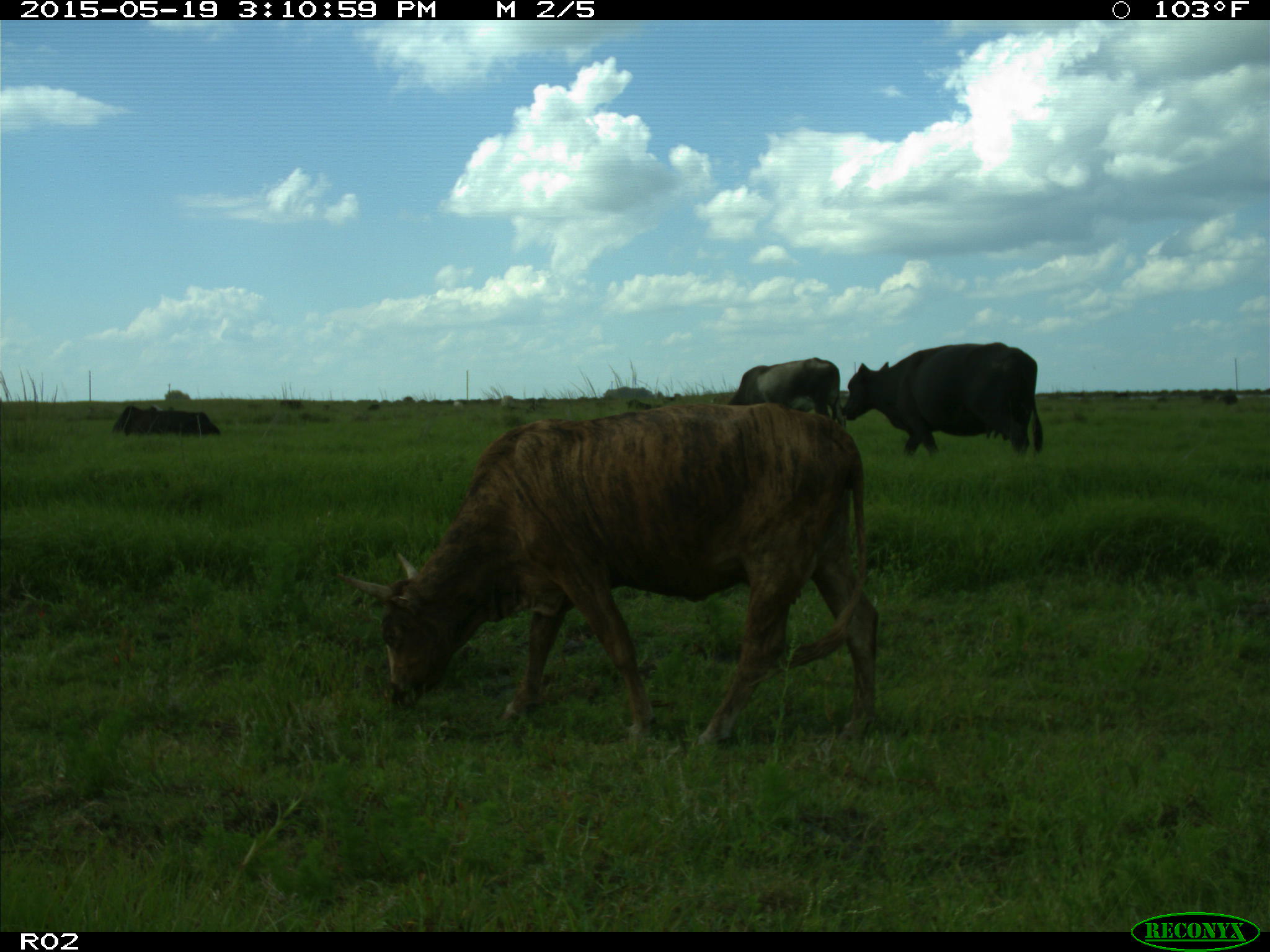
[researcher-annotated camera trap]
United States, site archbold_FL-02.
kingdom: Animalia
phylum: Chordata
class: Mammalia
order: Artiodactyla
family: Bovidae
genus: Bos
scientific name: Bos taurus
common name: domestic cow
Bos taurus (domestic cow).